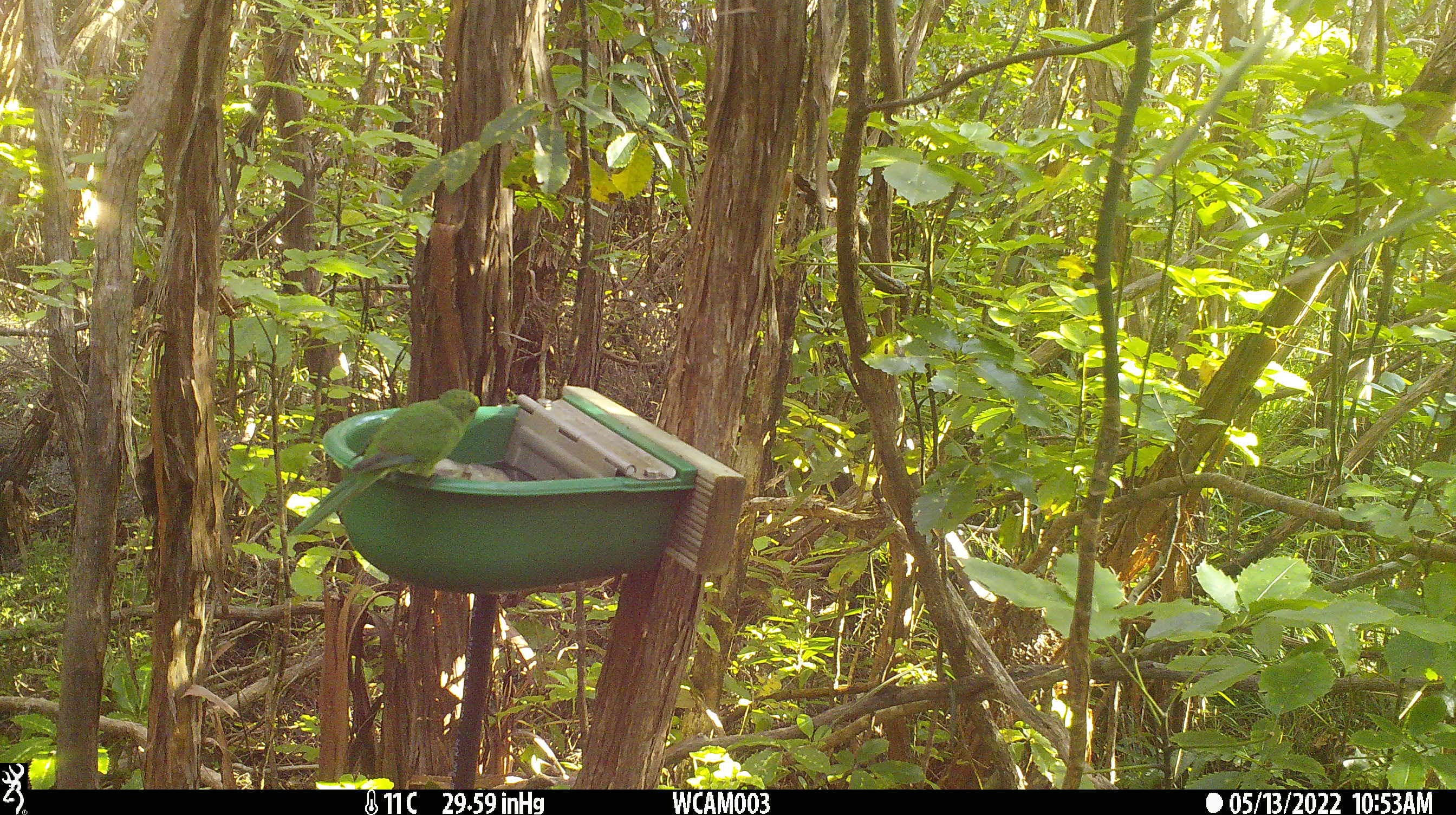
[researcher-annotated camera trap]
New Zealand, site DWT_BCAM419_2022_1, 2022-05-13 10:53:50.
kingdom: Animalia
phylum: Chordata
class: Aves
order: Psittaciformes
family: Psittaculidae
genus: Cyanoramphus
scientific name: Cyanoramphus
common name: parakeet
Parakeet (Cyanoramphus).